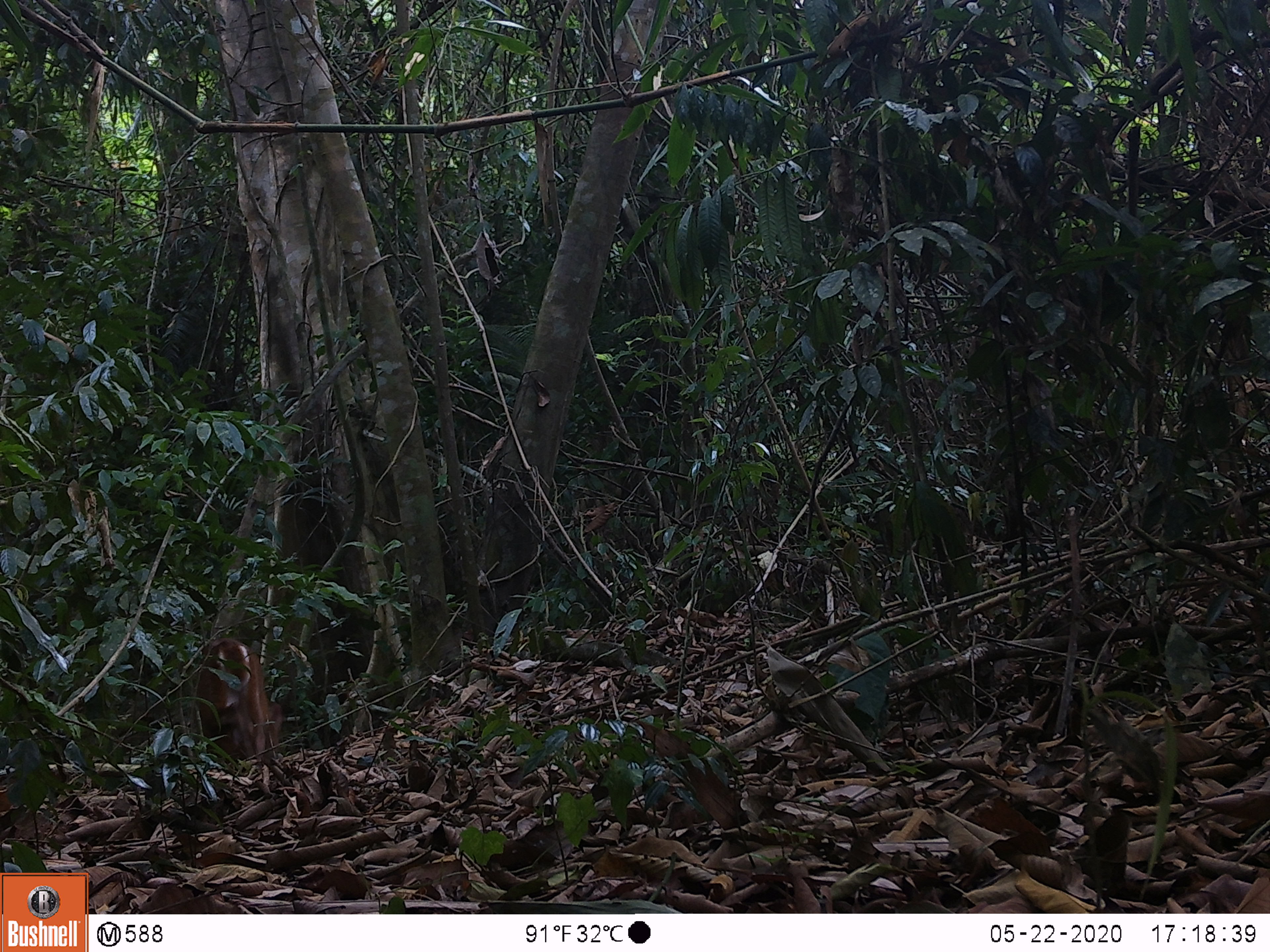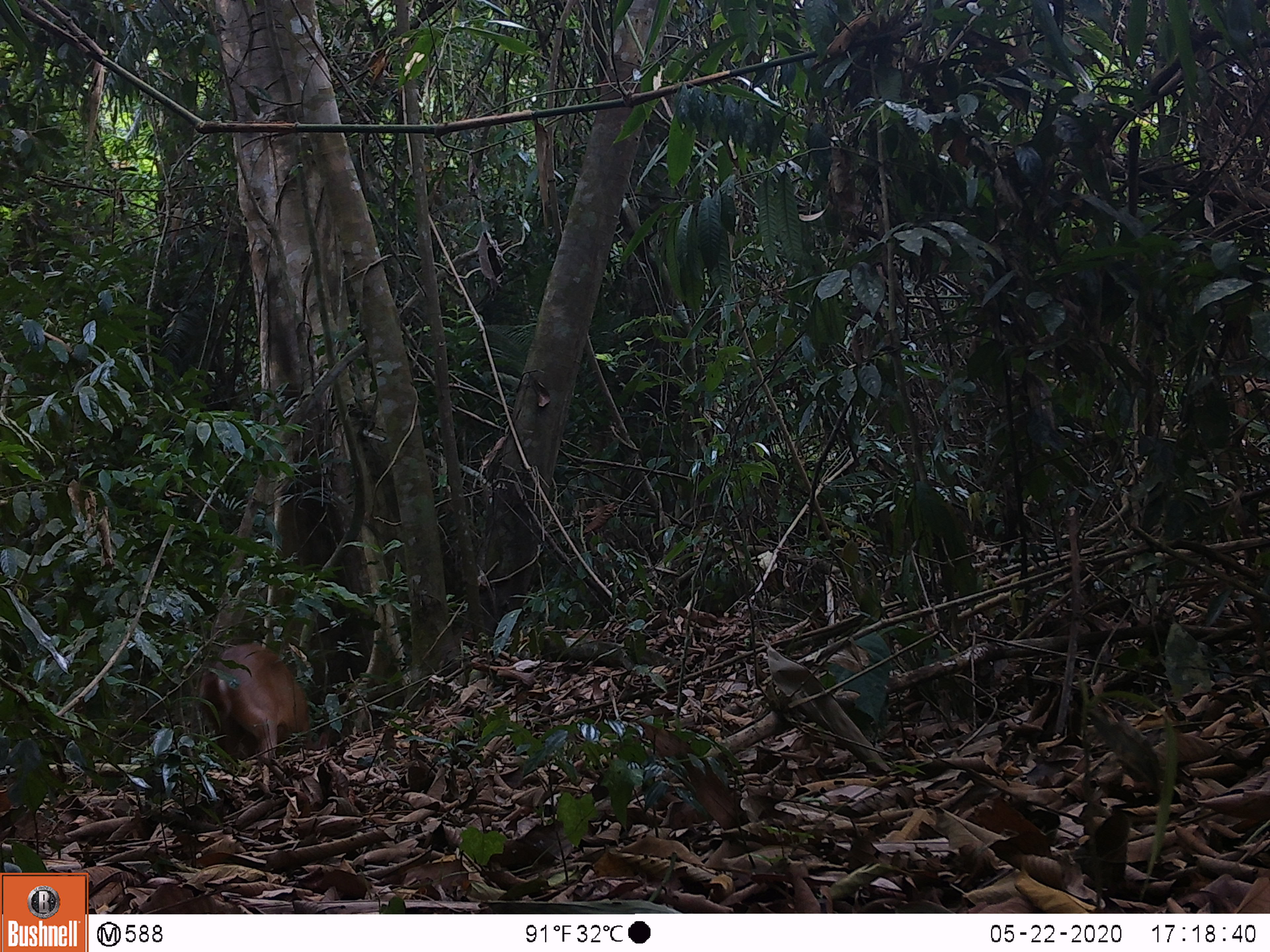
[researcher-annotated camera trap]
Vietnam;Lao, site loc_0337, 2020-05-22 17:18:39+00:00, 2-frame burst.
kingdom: Animalia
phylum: Chordata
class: Mammalia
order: Artiodactyla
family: Cervidae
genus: Muntiacus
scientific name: Muntiacus vuquangensis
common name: large-antlered muntjac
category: large antlered muntjac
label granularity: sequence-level